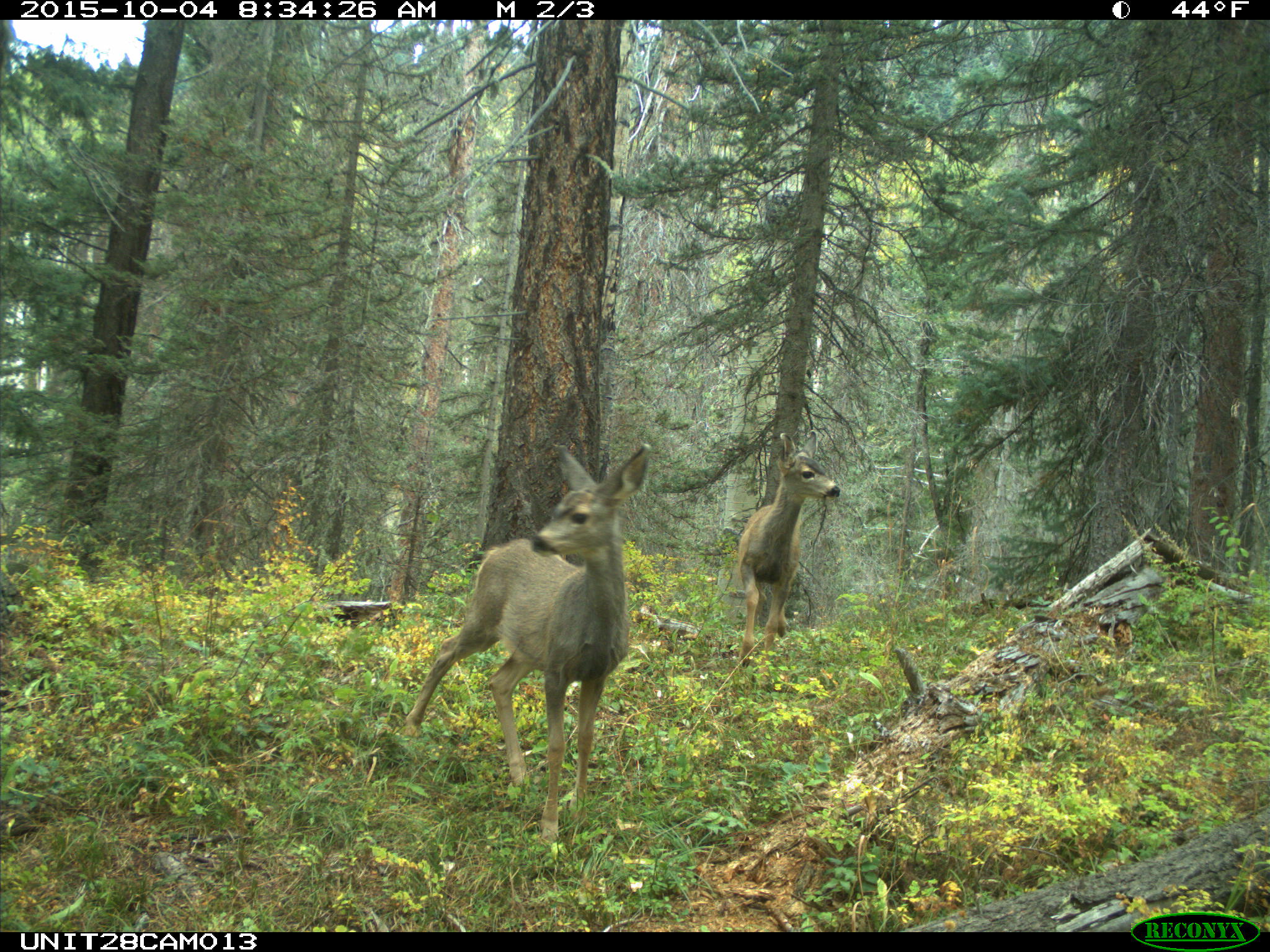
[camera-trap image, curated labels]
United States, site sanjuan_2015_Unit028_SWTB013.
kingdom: Animalia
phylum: Chordata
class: Mammalia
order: Artiodactyla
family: Cervidae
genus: Odocoileus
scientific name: Odocoileus hemionus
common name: mule deer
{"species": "Odocoileus hemionus (mule deer)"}